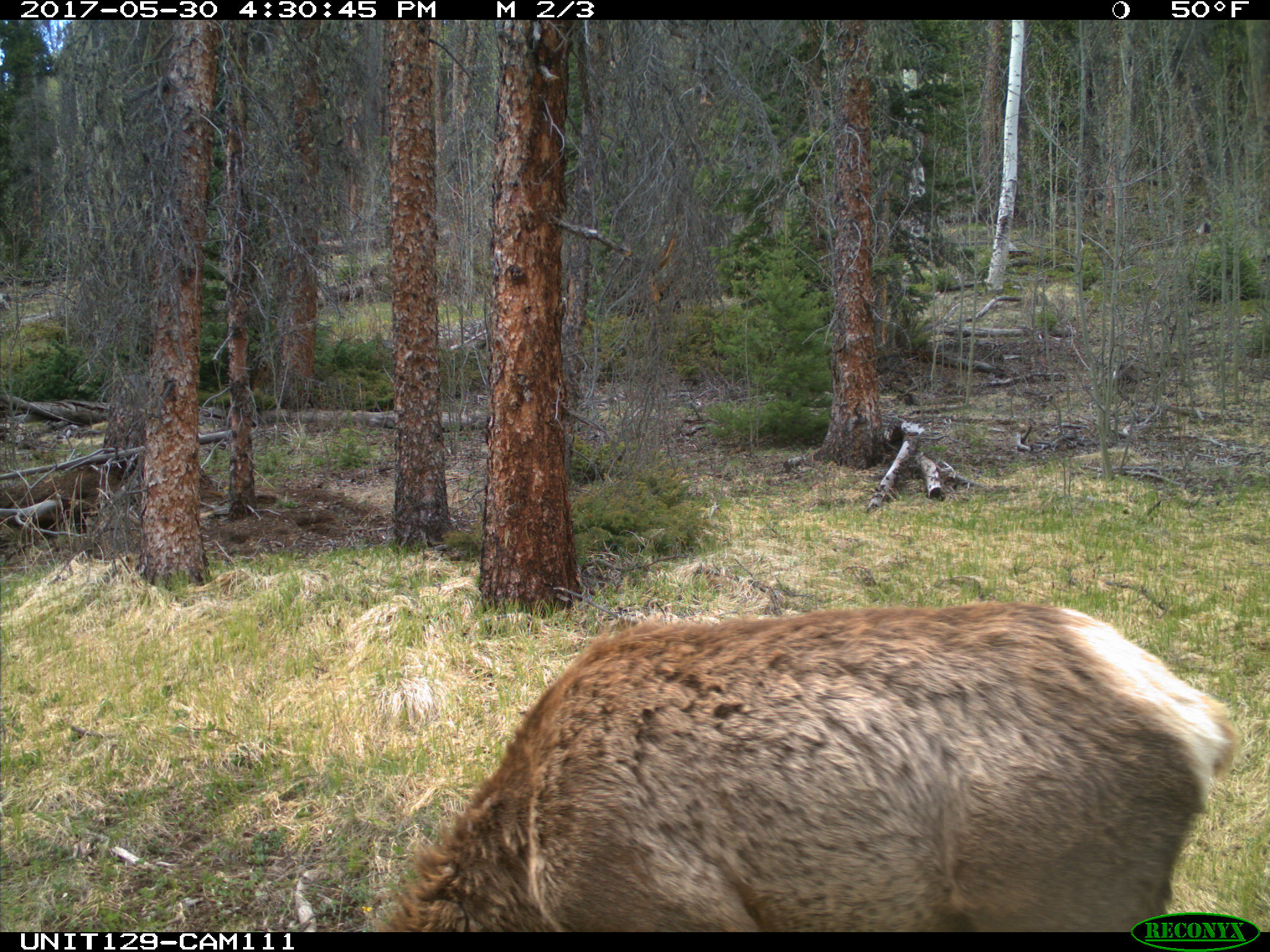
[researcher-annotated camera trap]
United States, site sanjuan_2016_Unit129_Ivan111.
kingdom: Animalia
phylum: Chordata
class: Mammalia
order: Artiodactyla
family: Cervidae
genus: Cervus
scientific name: Cervus elaphus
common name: red deer